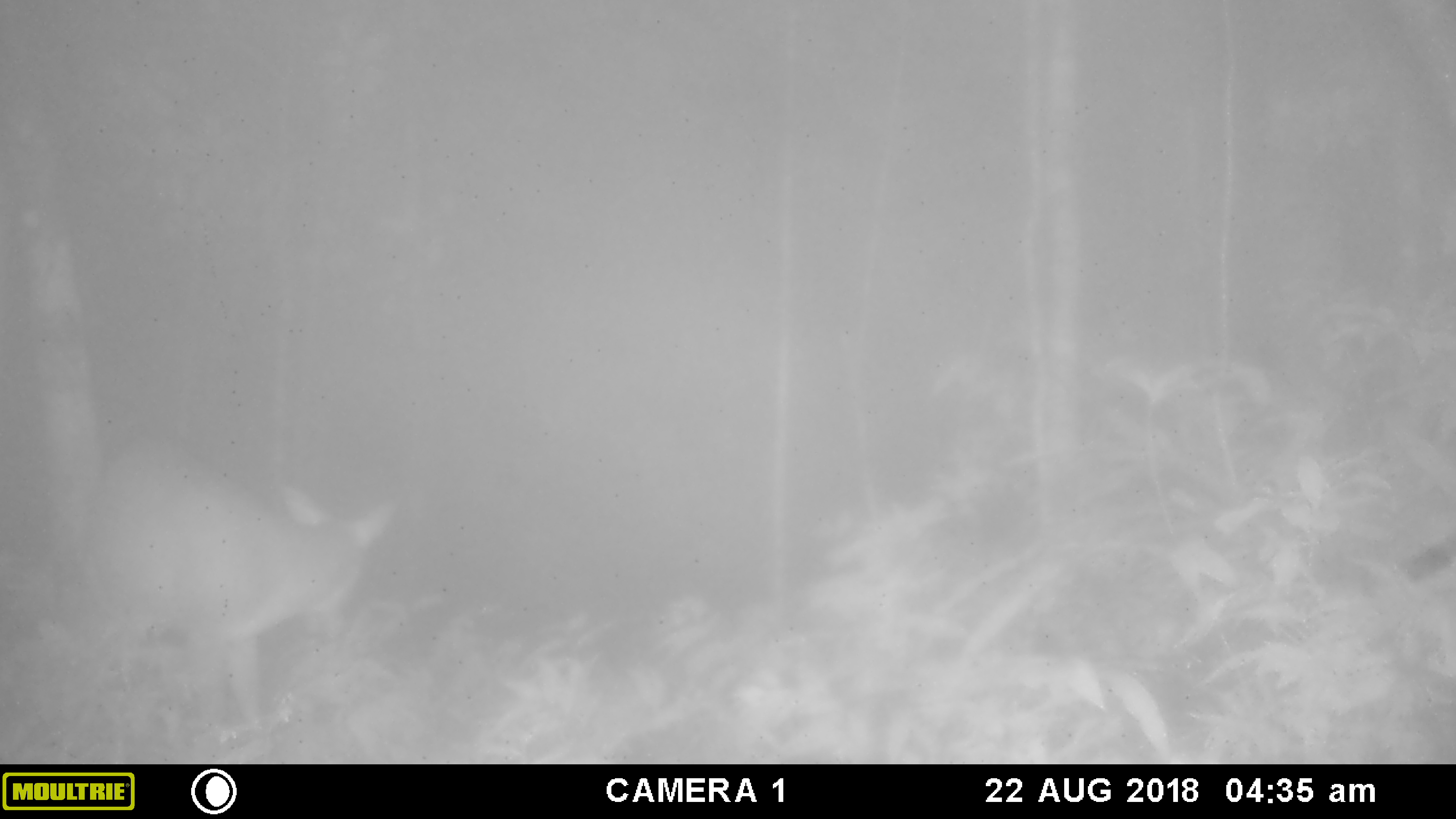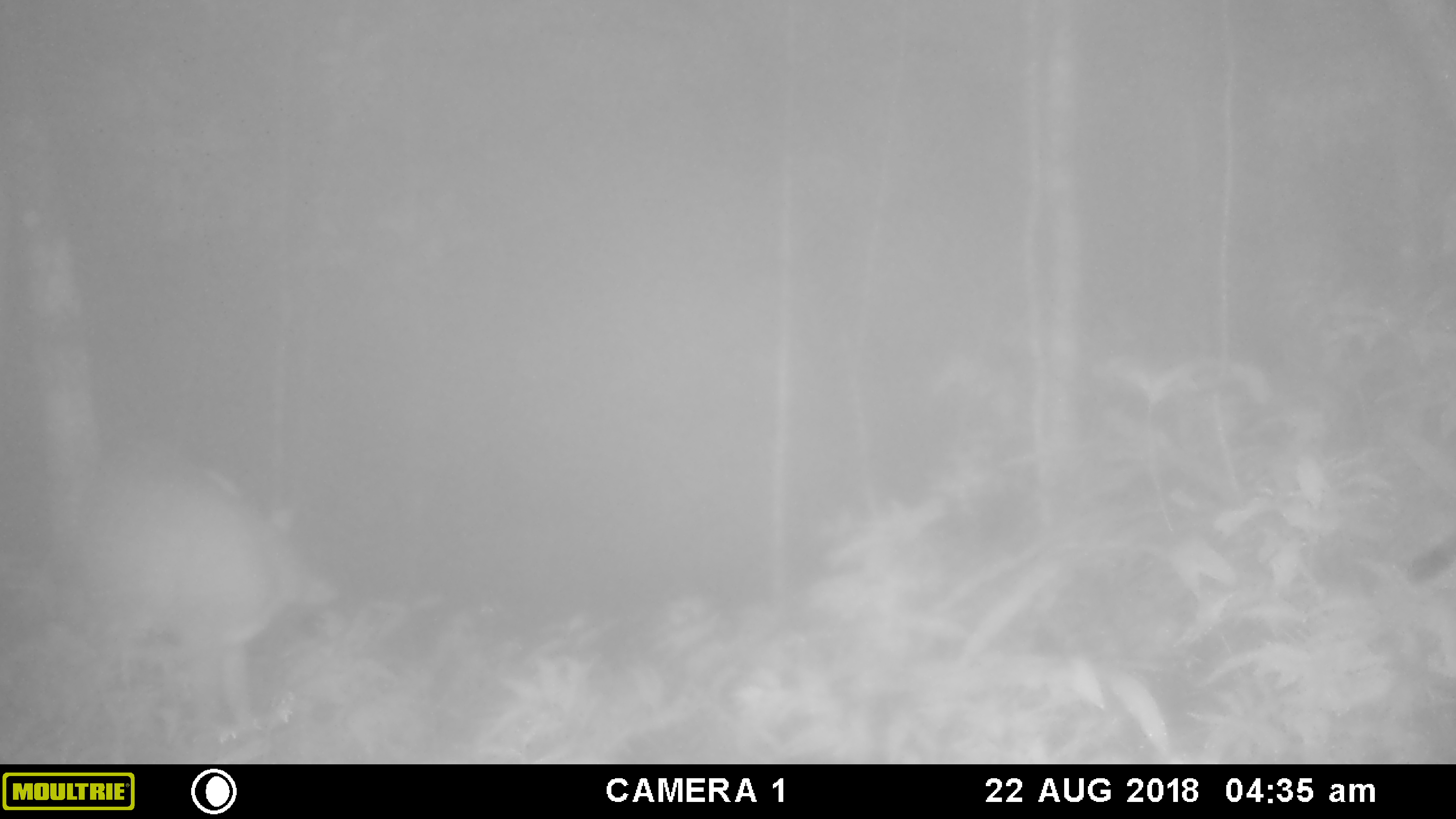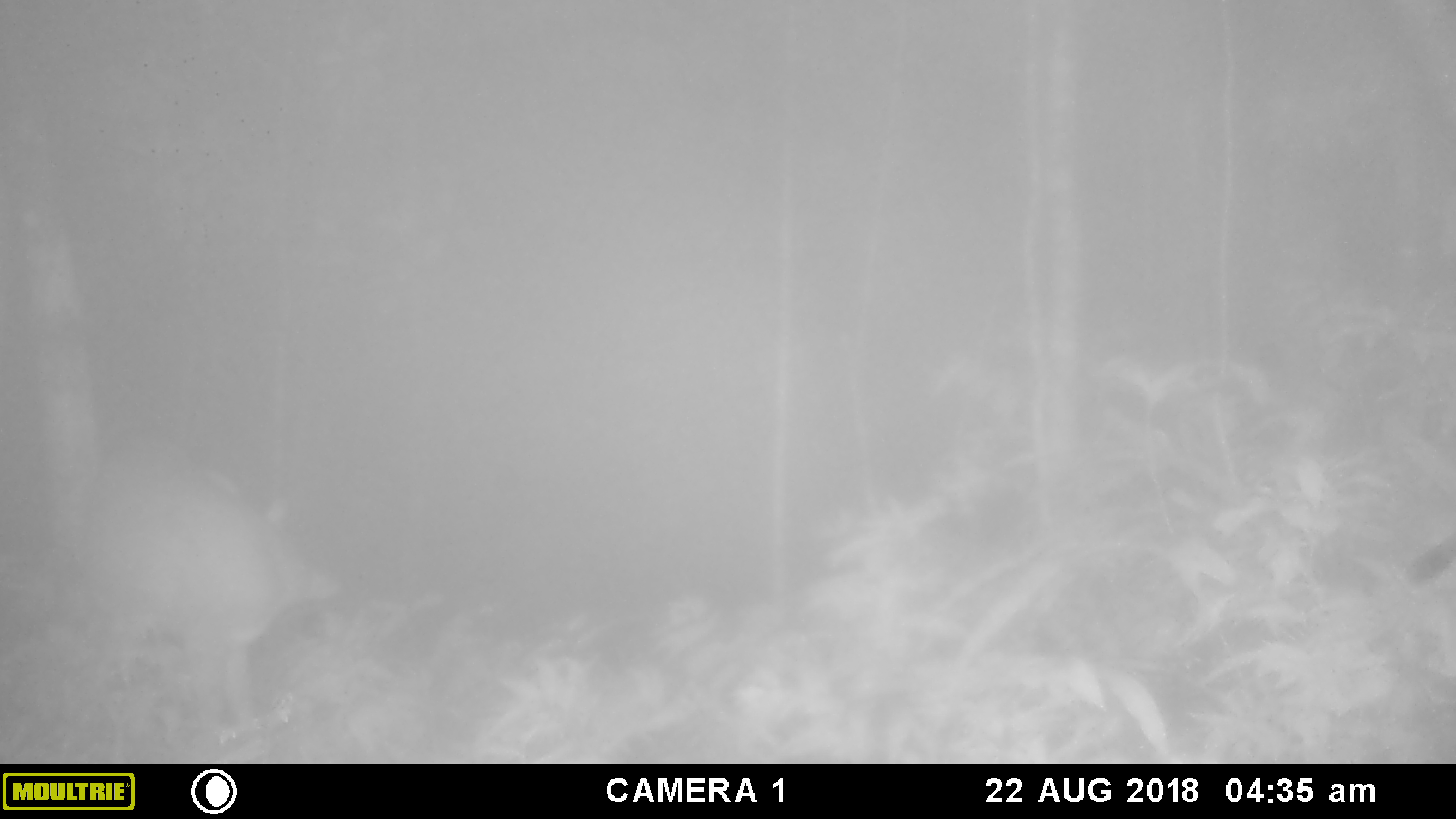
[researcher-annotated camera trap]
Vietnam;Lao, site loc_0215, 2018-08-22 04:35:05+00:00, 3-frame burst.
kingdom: Animalia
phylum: Chordata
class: Mammalia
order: Artiodactyla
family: Cervidae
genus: Muntiacus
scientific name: Muntiacus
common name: muntjacs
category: unidentified muntjac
Unidentified muntjac (muntjacs) (Muntiacus). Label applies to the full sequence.